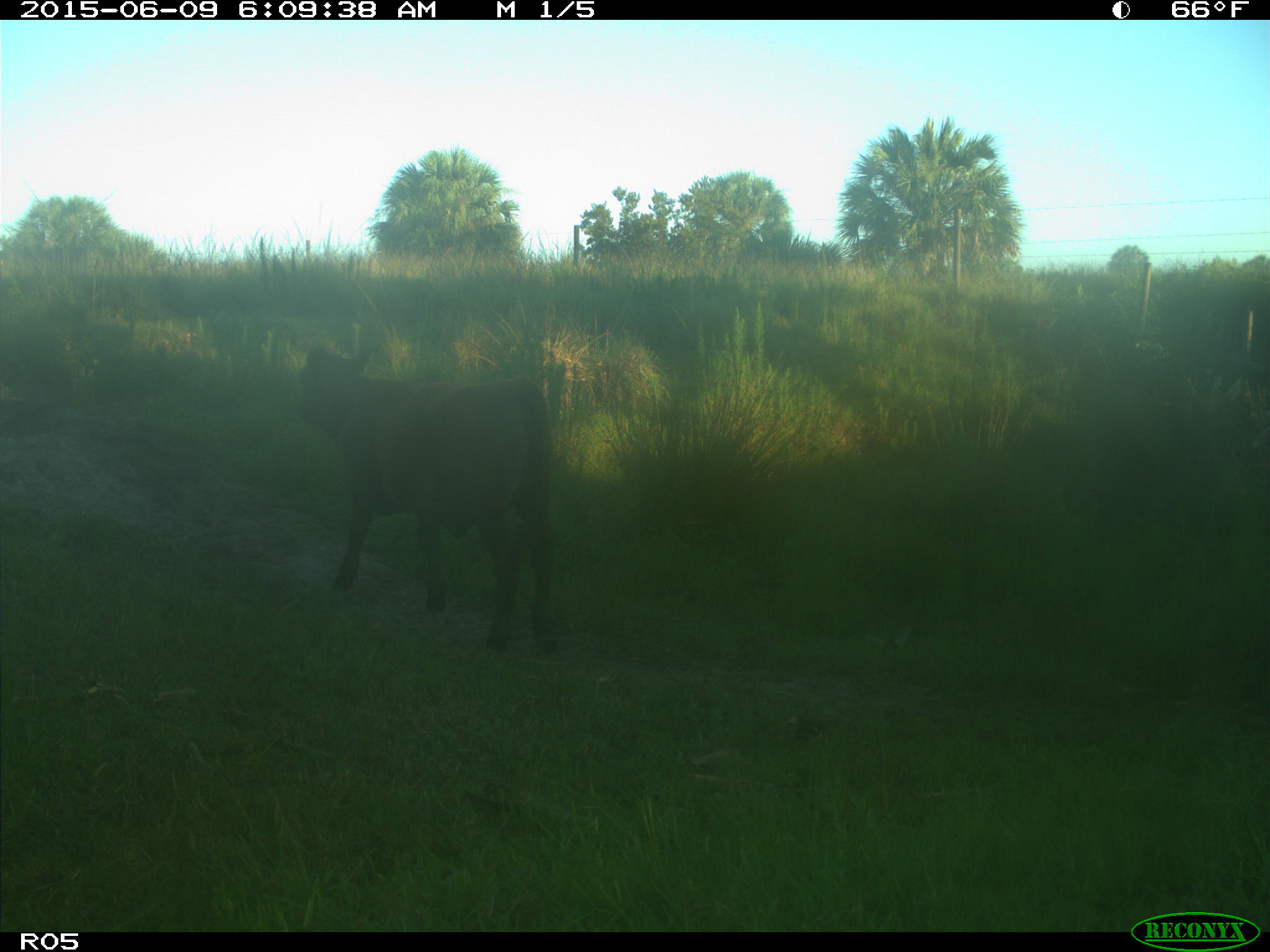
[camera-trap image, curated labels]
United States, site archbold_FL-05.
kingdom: Animalia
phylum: Chordata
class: Mammalia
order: Artiodactyla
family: Bovidae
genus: Bos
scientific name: Bos taurus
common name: domestic cow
Bos taurus (domestic cow).